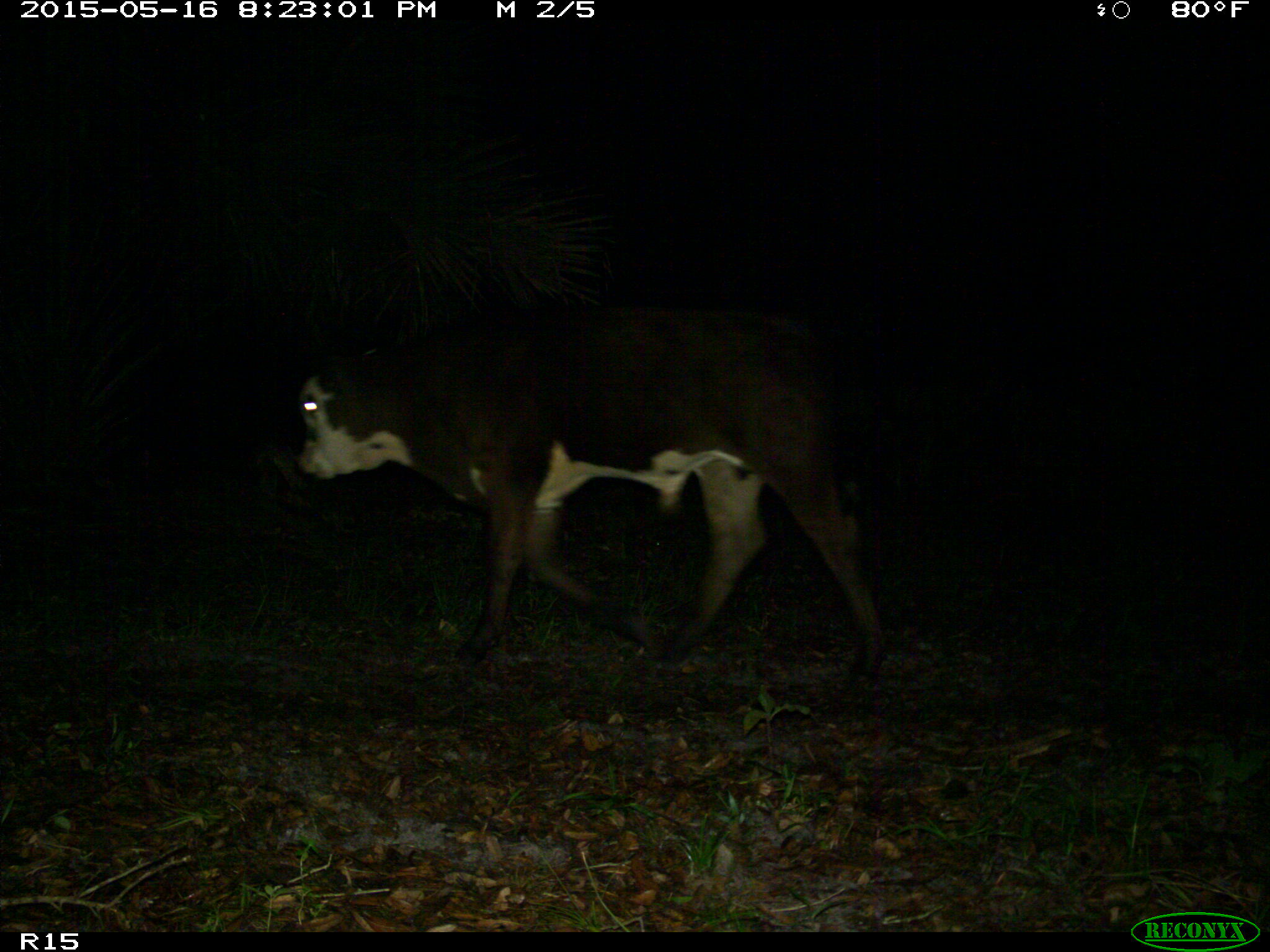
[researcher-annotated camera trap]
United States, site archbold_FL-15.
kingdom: Animalia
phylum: Chordata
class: Mammalia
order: Artiodactyla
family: Bovidae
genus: Bos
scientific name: Bos taurus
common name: domestic cow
Bos taurus (domestic cow).